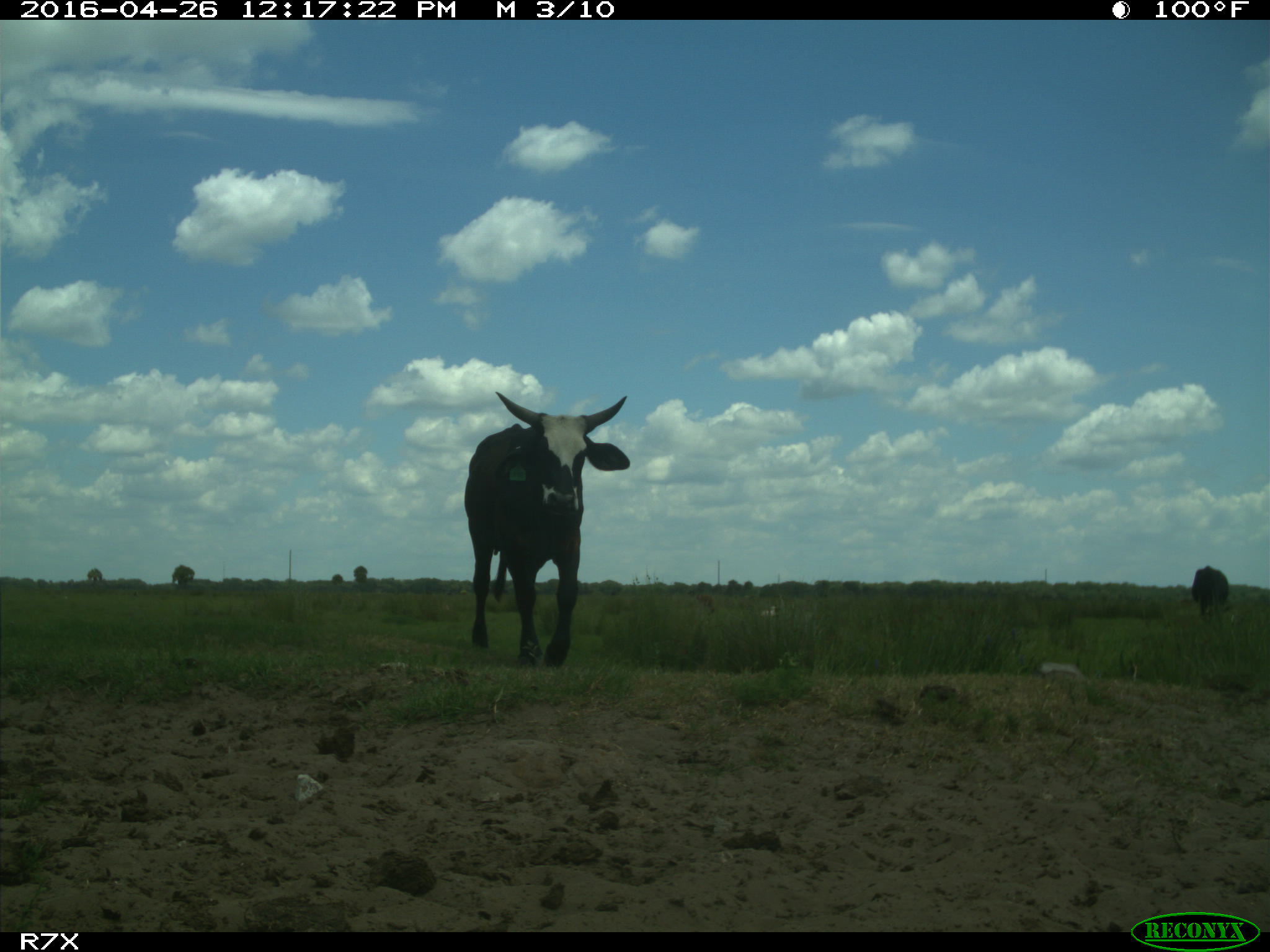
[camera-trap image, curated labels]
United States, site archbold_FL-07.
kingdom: Animalia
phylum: Chordata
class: Mammalia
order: Artiodactyla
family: Bovidae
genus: Bos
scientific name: Bos taurus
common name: domestic cow